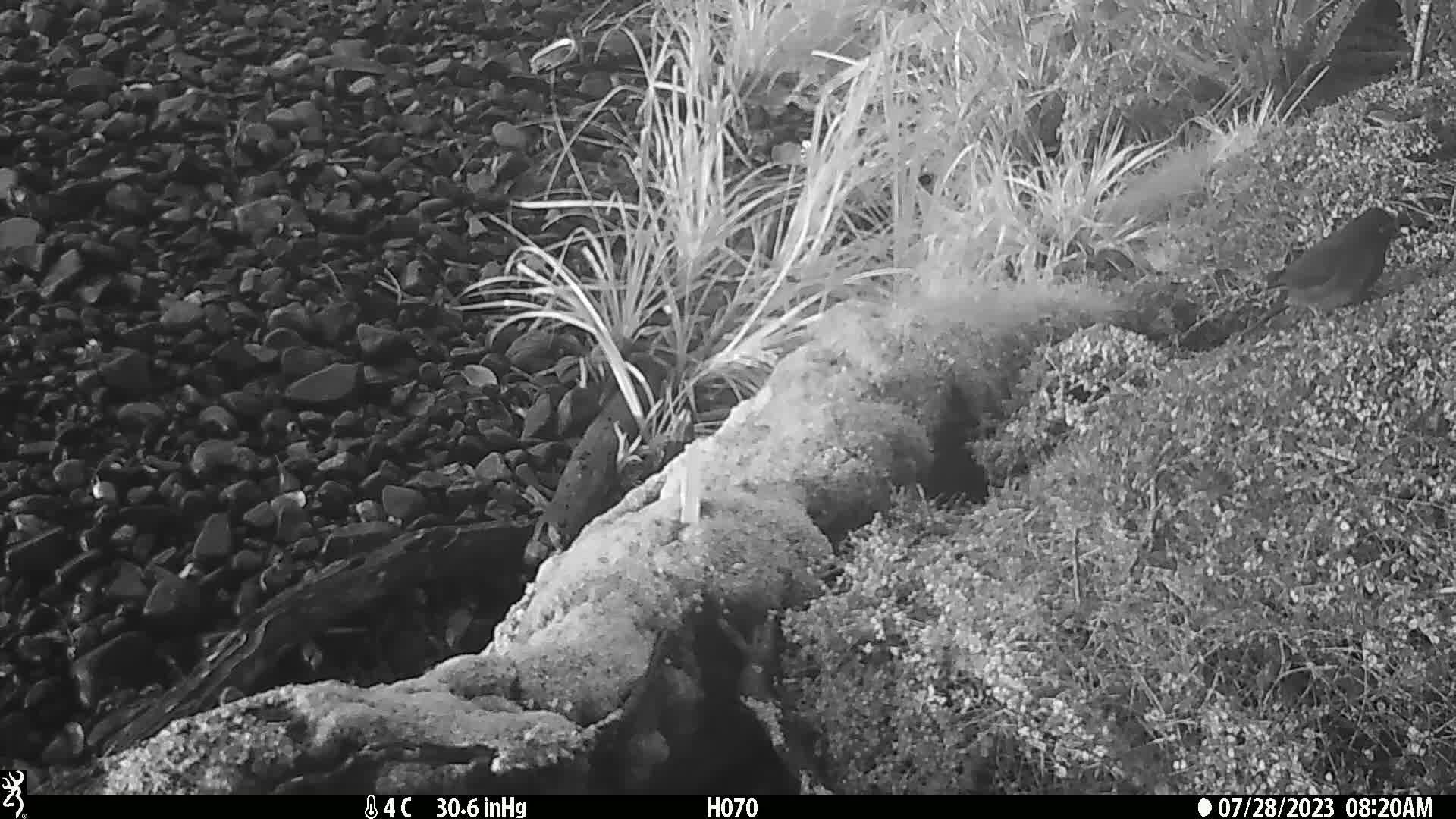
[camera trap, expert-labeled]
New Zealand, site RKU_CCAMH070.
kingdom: Animalia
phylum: Chordata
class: Aves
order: Psittaciformes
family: Psittaculidae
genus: Cyanoramphus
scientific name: Cyanoramphus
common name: parakeet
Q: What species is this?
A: Parakeet (Cyanoramphus).